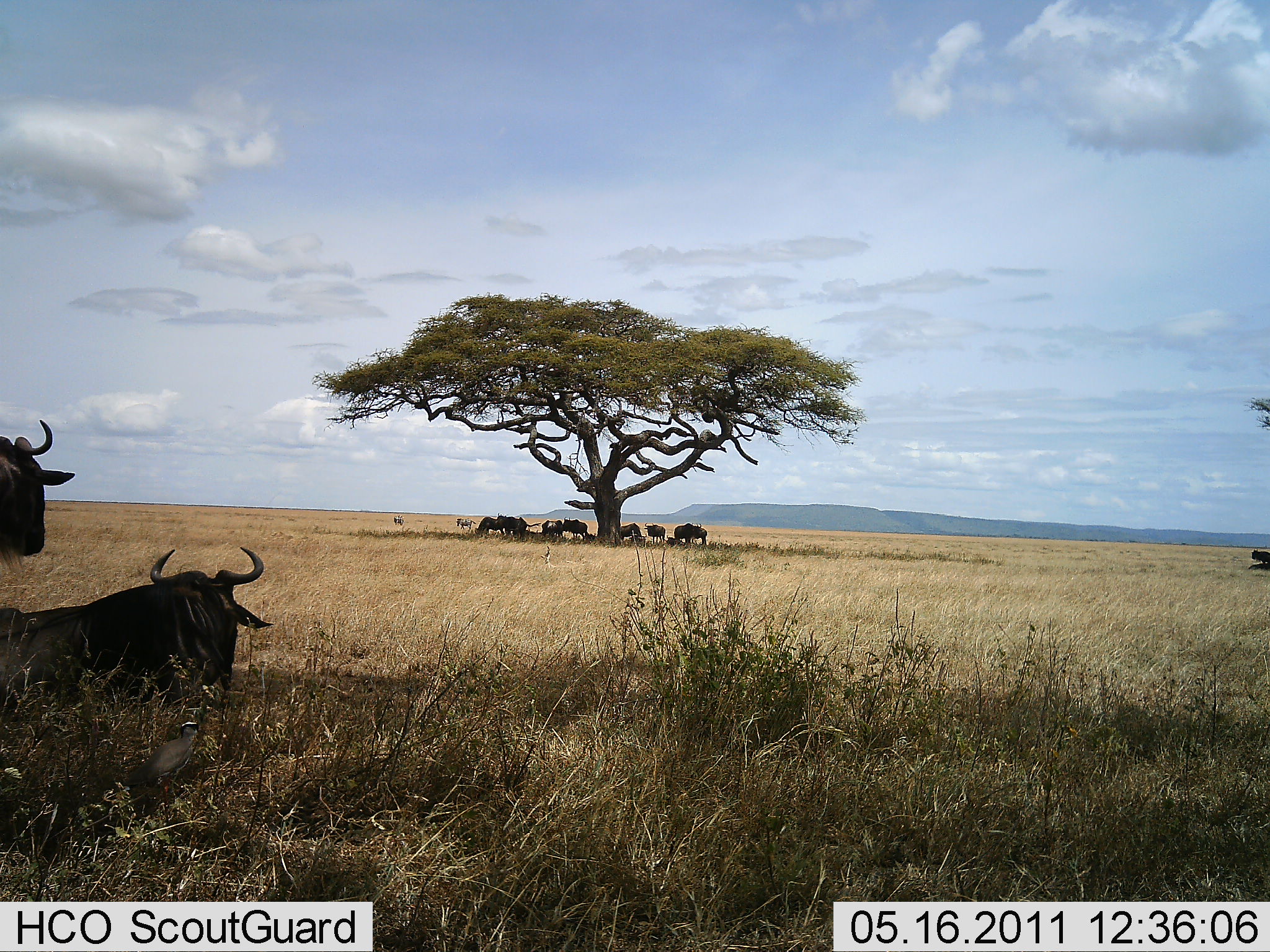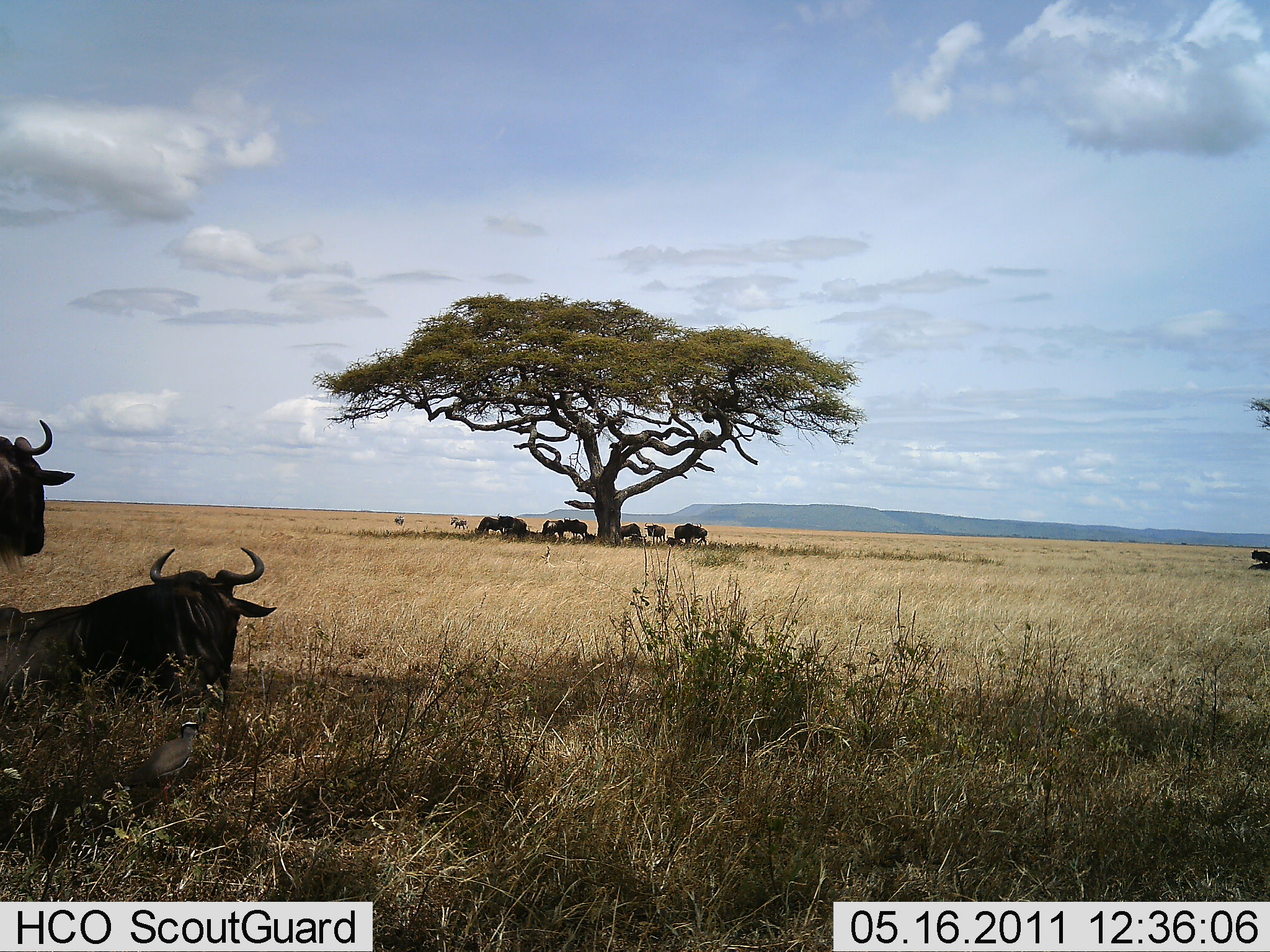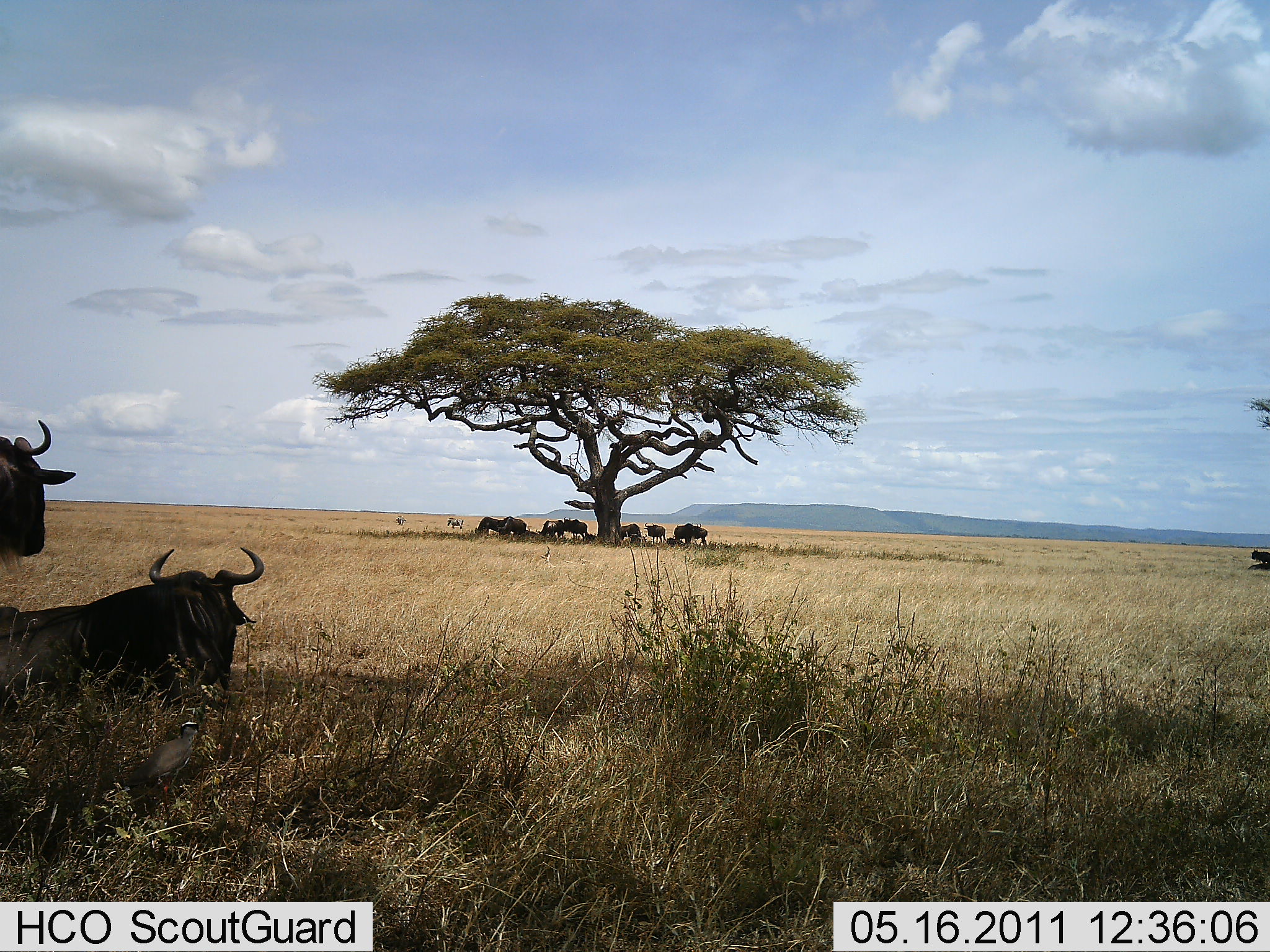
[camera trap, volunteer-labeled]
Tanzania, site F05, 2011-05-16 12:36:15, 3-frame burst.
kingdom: Animalia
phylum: Chordata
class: Mammalia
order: Artiodactyla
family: Bovidae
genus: Connochaetes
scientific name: Connochaetes taurinus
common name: blue wildebeest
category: wildebeest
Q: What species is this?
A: Wildebeest (blue wildebeest) (Connochaetes taurinus).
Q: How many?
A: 10.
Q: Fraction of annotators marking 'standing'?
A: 58%.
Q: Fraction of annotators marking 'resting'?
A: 100%.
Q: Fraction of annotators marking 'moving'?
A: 8%.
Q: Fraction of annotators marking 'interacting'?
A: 0%.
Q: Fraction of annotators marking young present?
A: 0%.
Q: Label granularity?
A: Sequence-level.